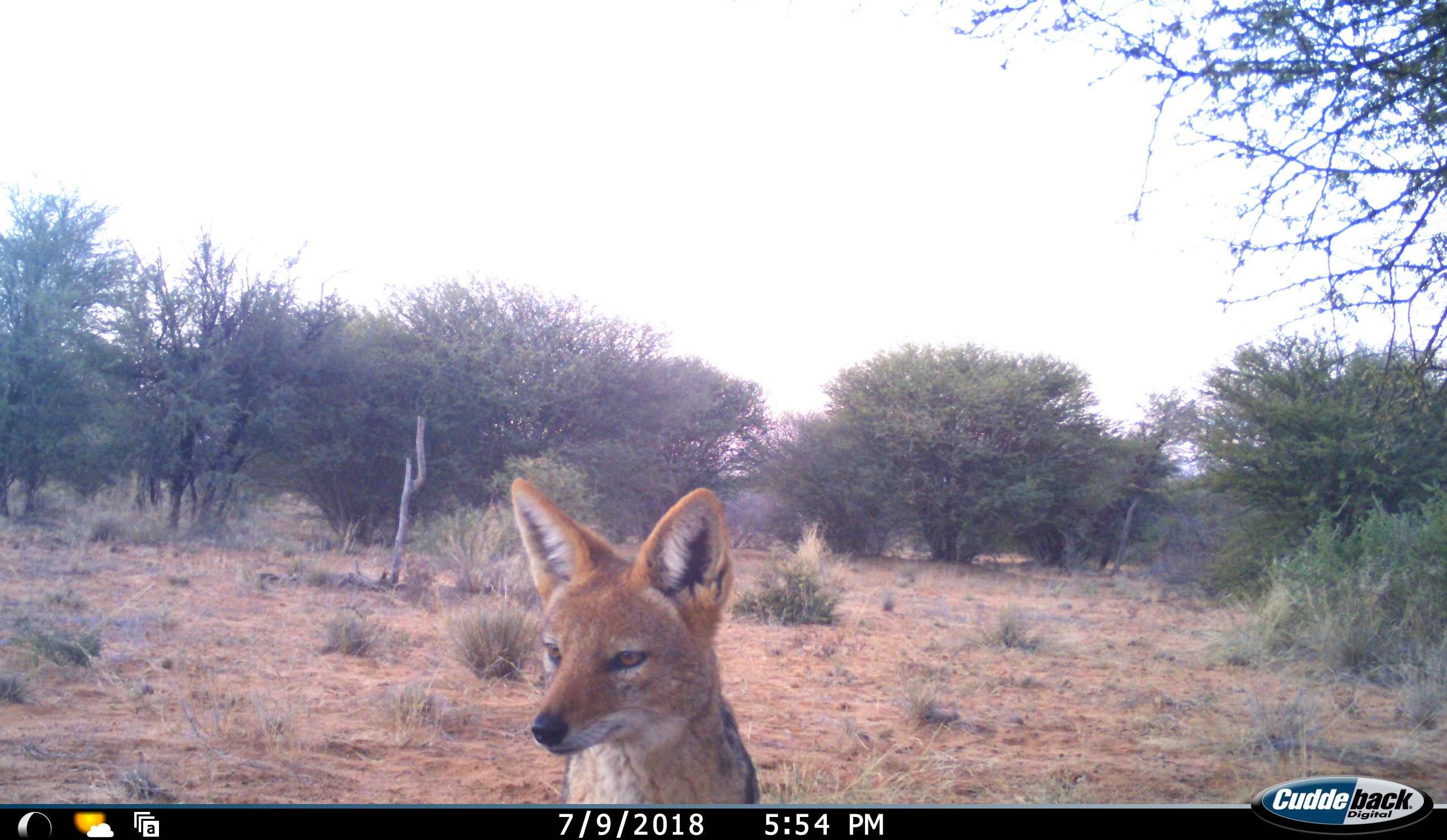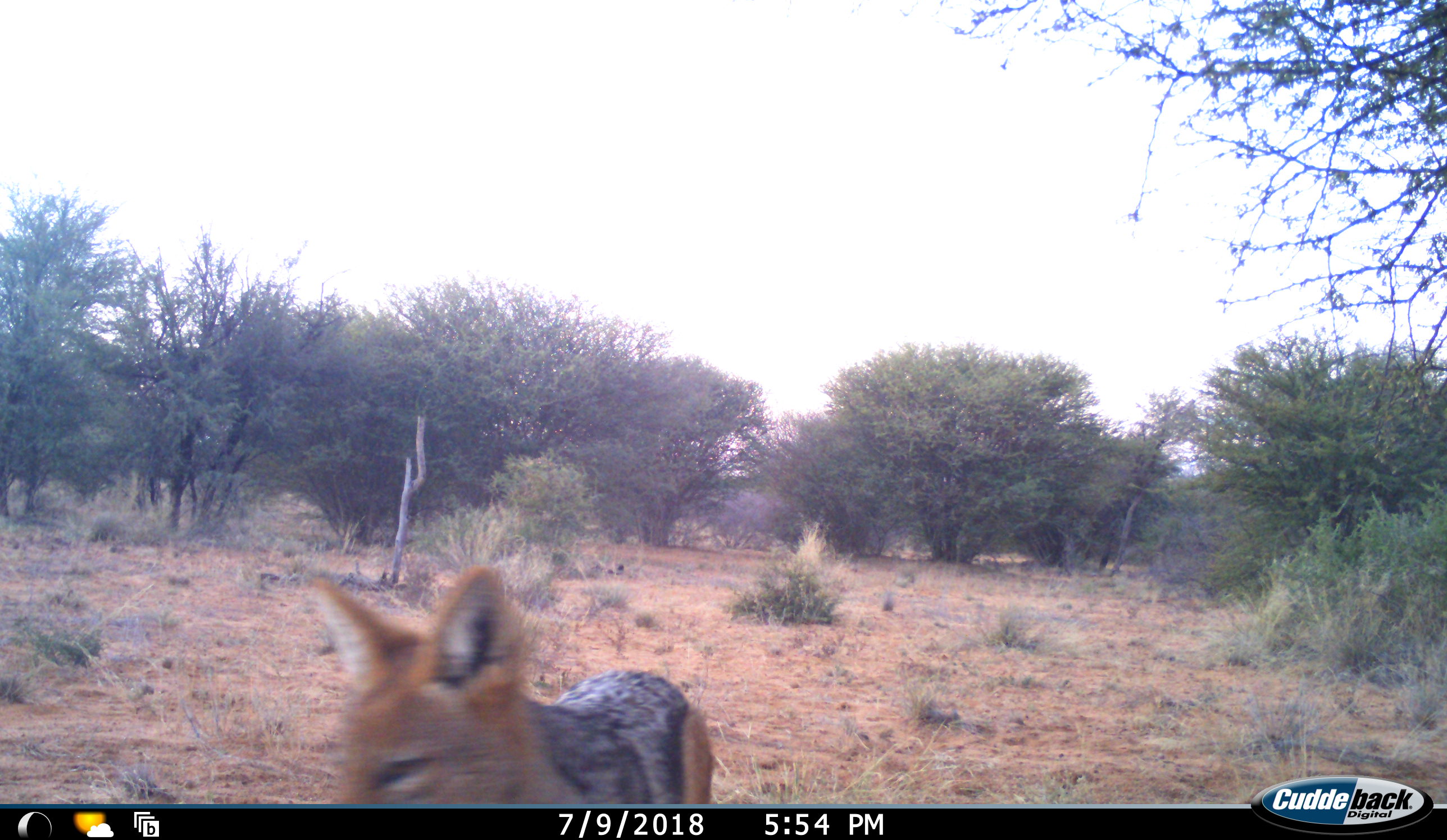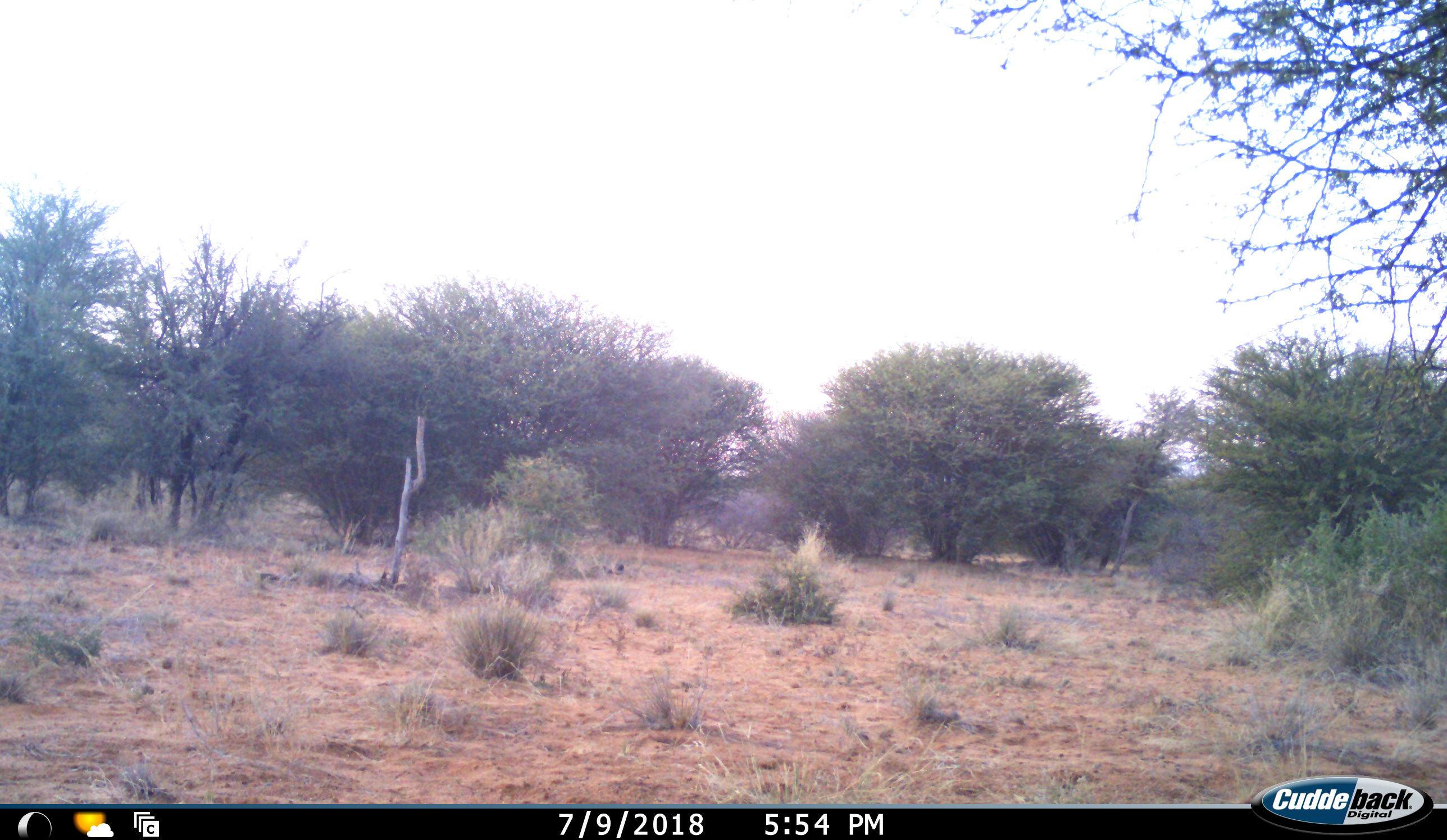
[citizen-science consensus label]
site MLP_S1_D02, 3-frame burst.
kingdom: Animalia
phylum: Chordata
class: Mammalia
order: Carnivora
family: Canidae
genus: Lupulella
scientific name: Lupulella mesomelas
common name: black-backed jackal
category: jackalblackbacked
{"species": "jackalblackbacked (black-backed jackal) (Lupulella mesomelas)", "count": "1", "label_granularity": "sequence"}